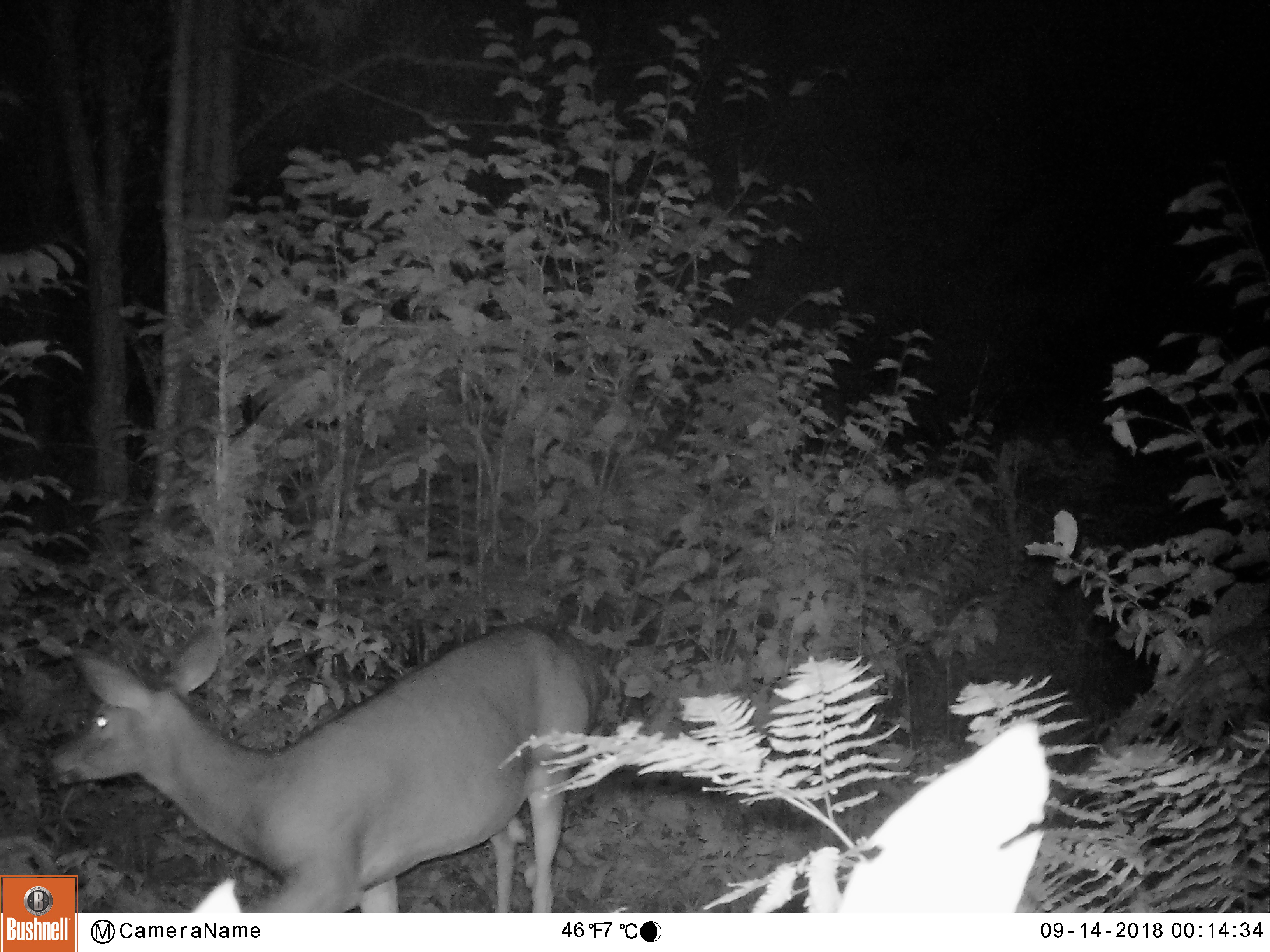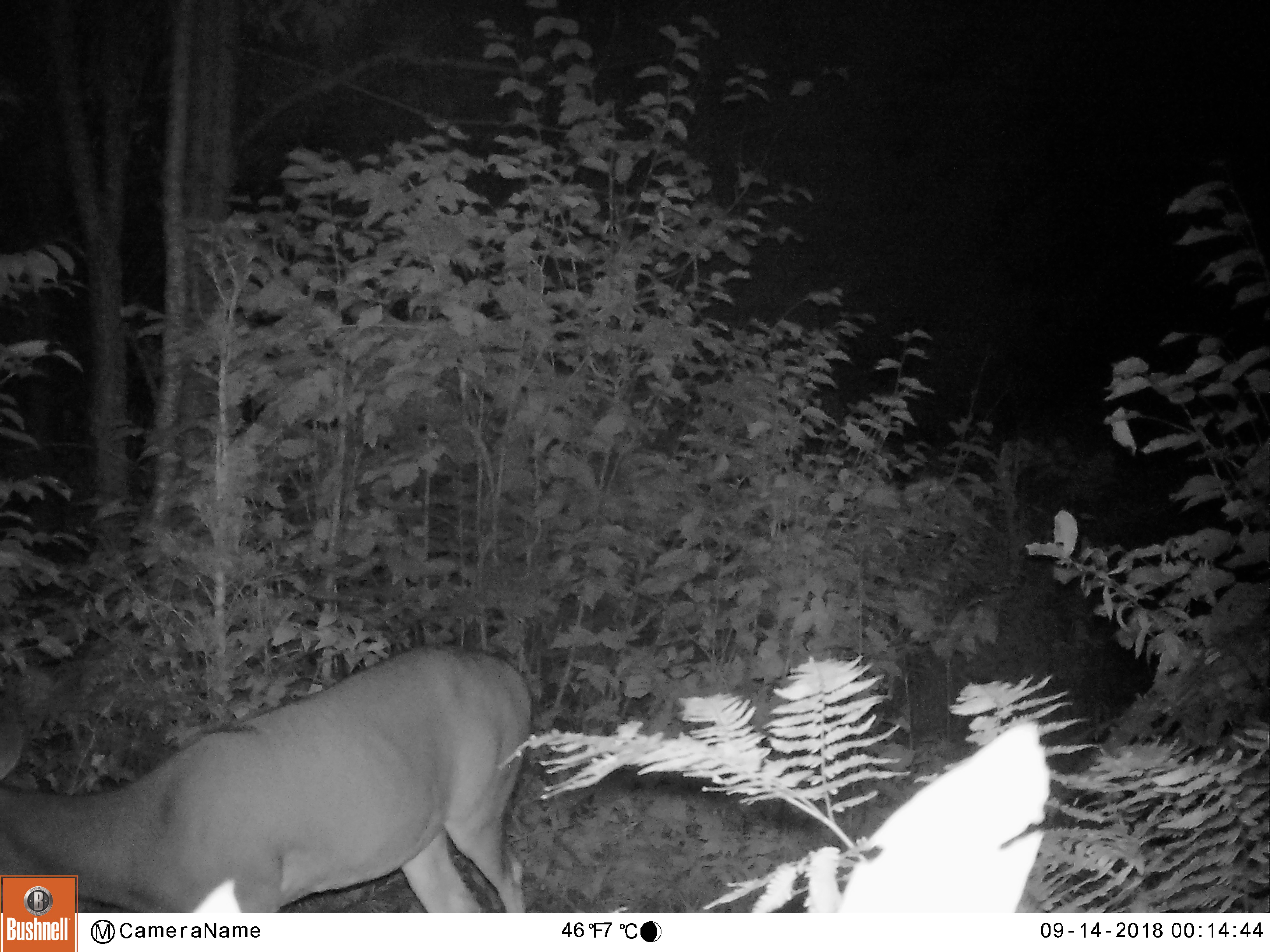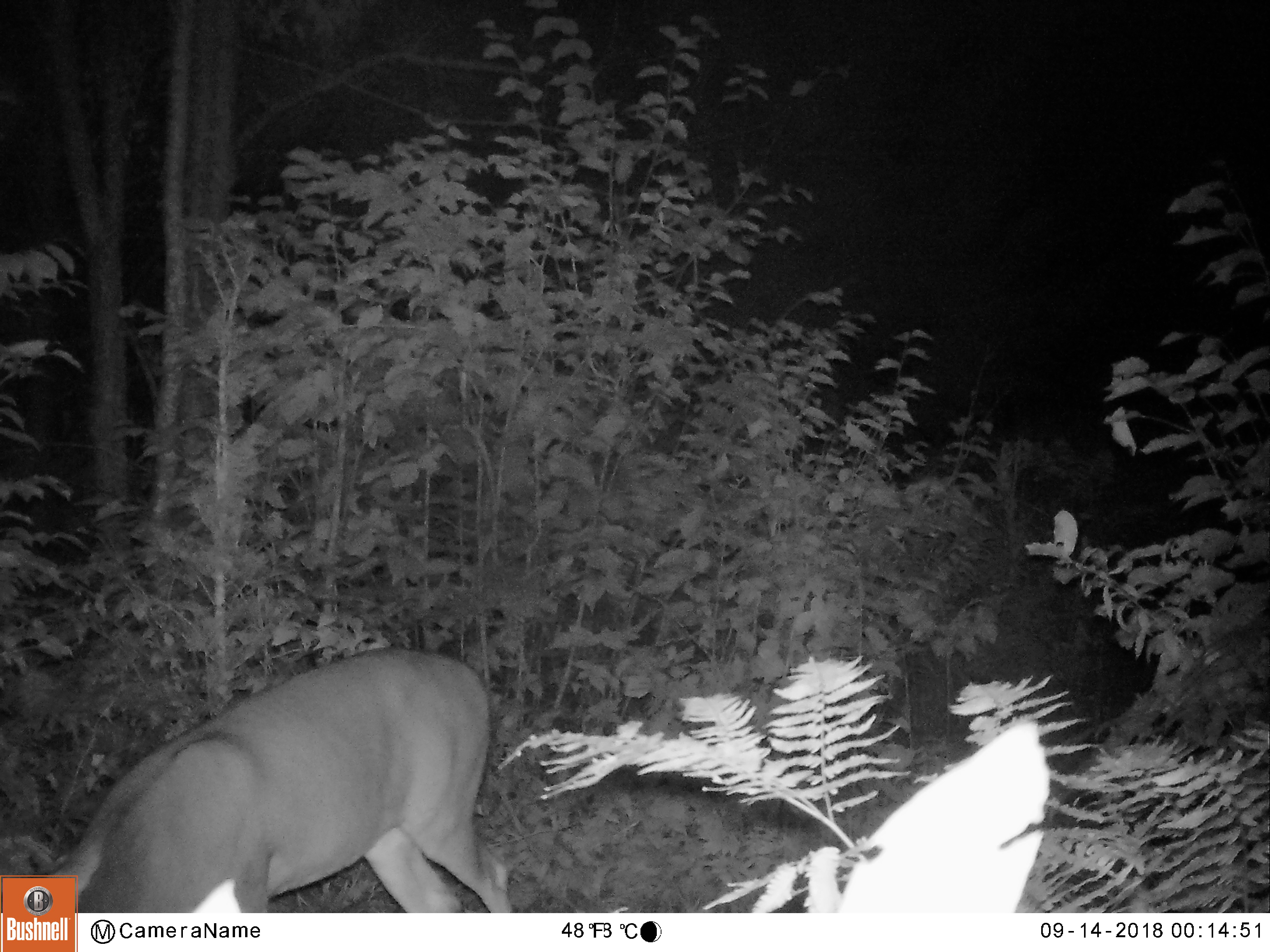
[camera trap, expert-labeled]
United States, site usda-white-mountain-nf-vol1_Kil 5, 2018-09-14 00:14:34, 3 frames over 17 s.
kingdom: Animalia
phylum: Chordata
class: Mammalia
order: Artiodactyla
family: Cervidae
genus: Odocoileus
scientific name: Odocoileus virginianus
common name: white-tailed deer